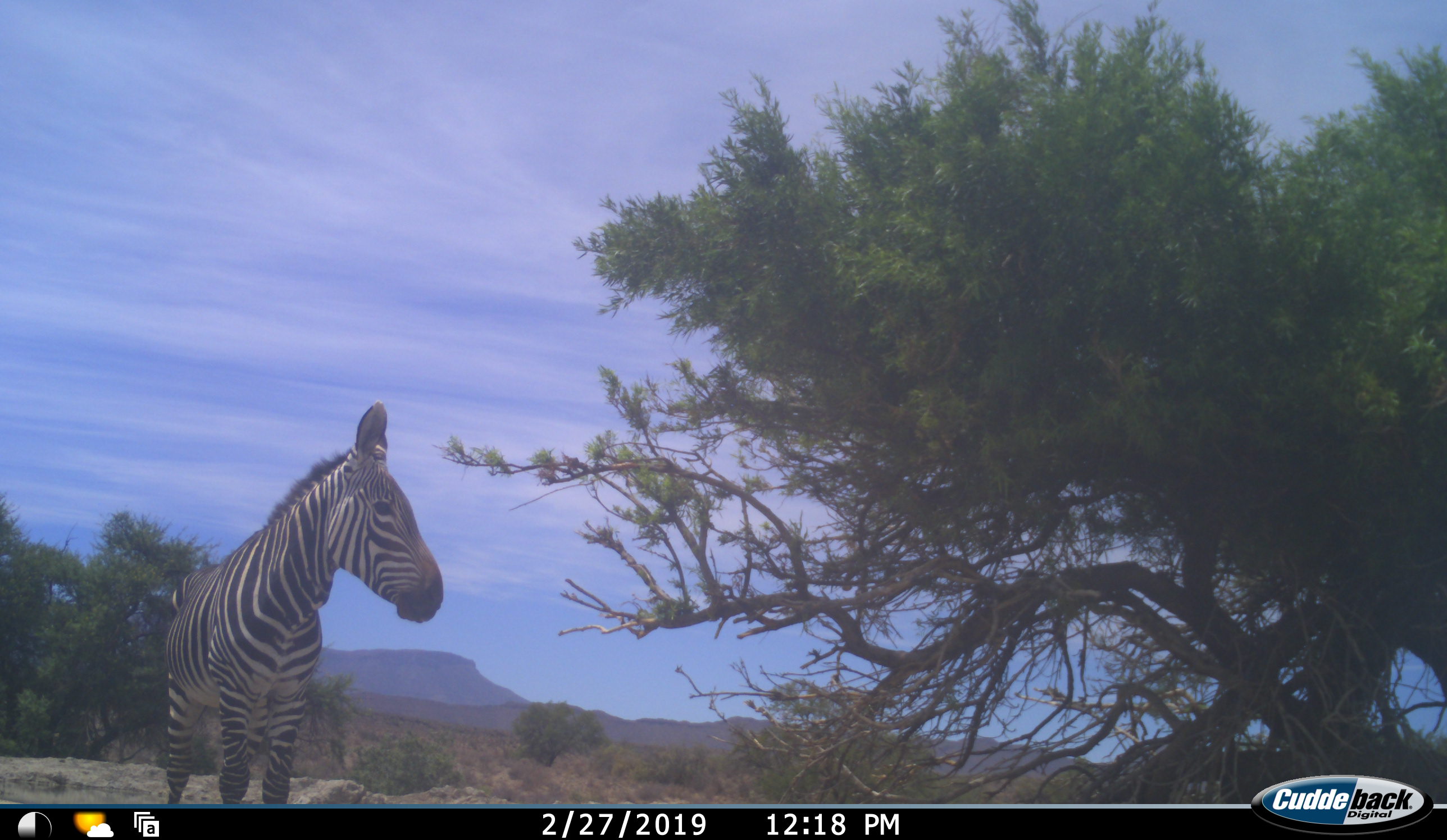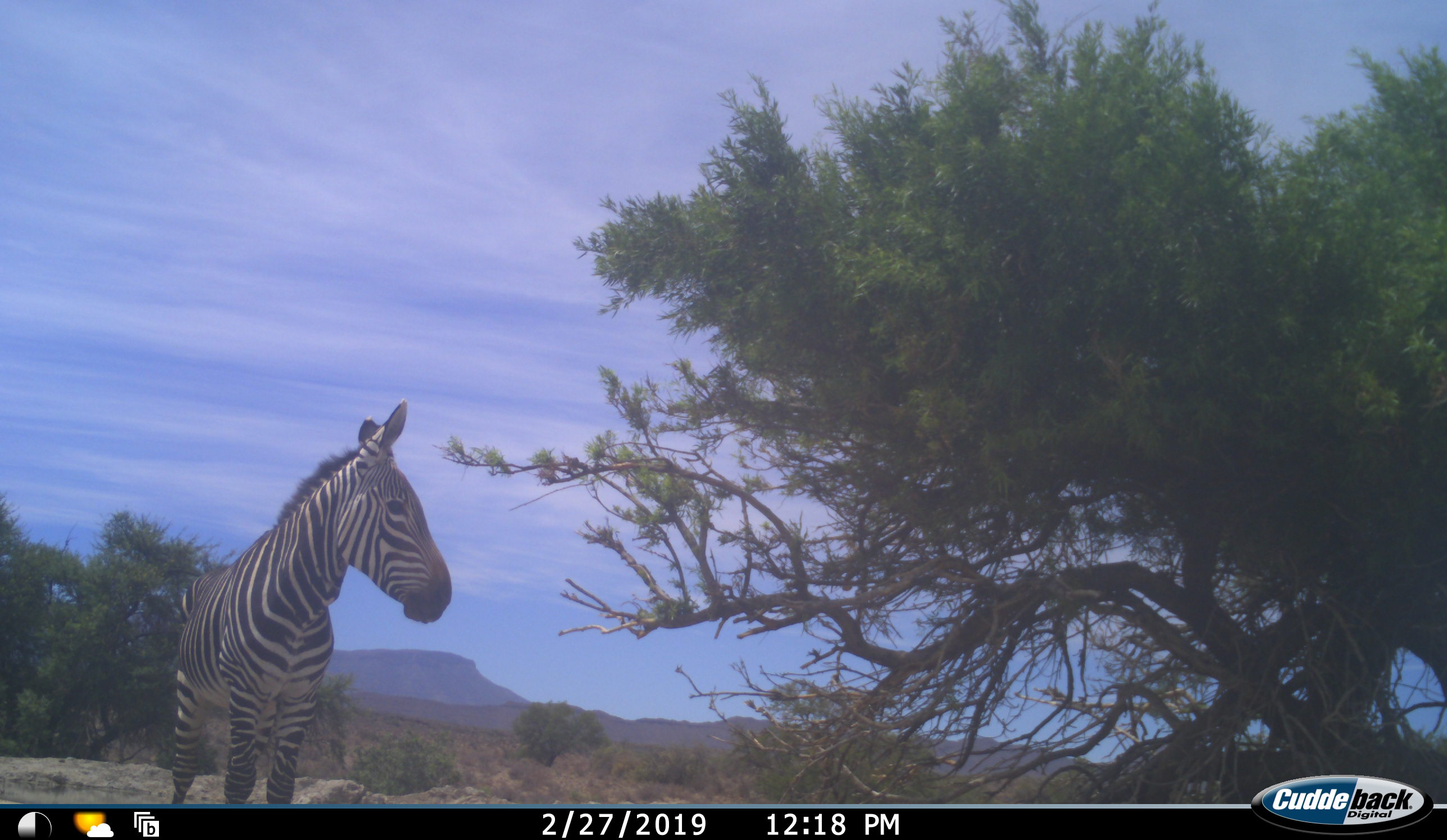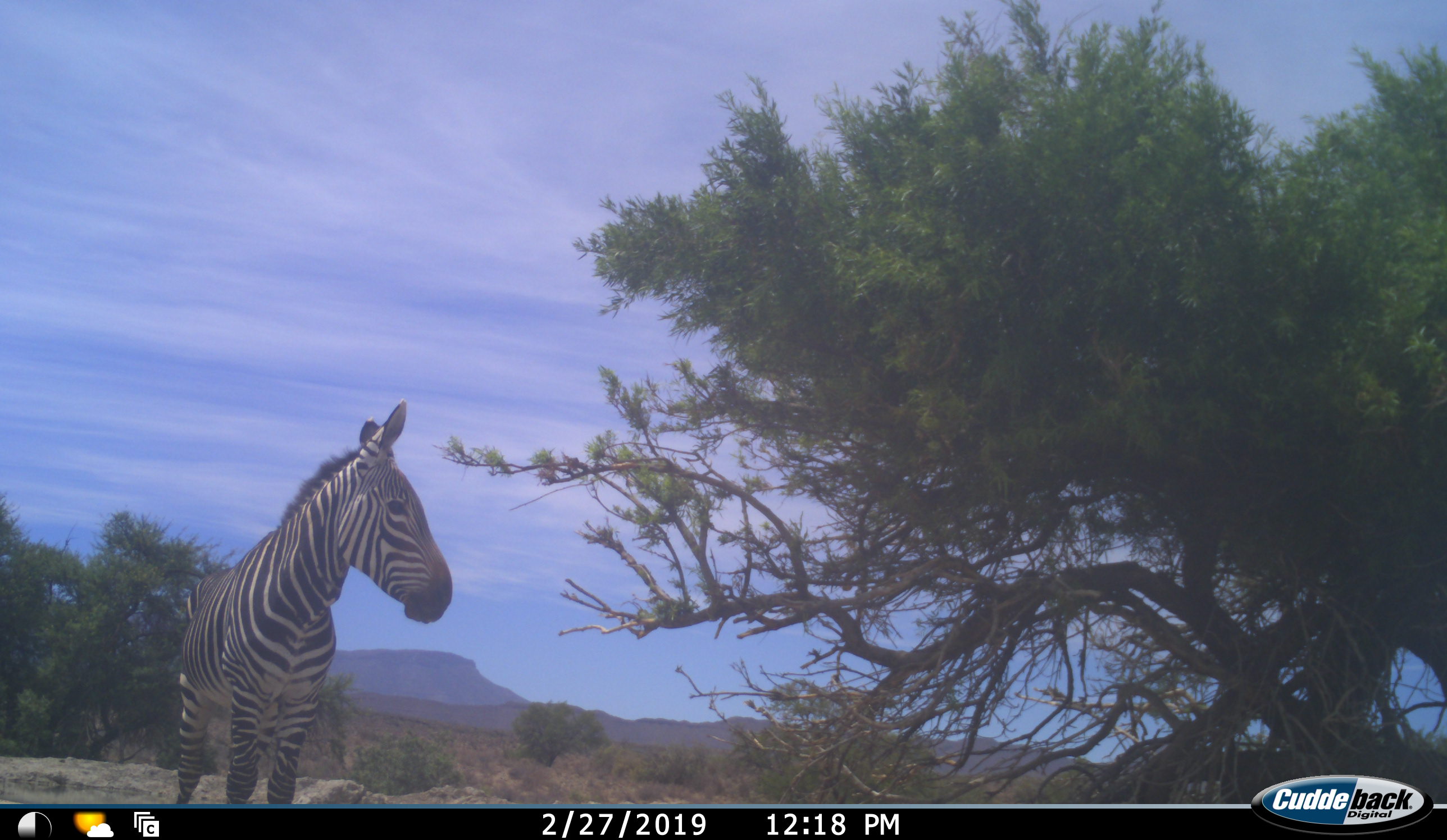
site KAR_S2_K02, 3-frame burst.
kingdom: Animalia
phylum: Chordata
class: Mammalia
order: Perissodactyla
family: Equidae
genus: Equus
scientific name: Equus zebra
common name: mountain zebra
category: zebramountain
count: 1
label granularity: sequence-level